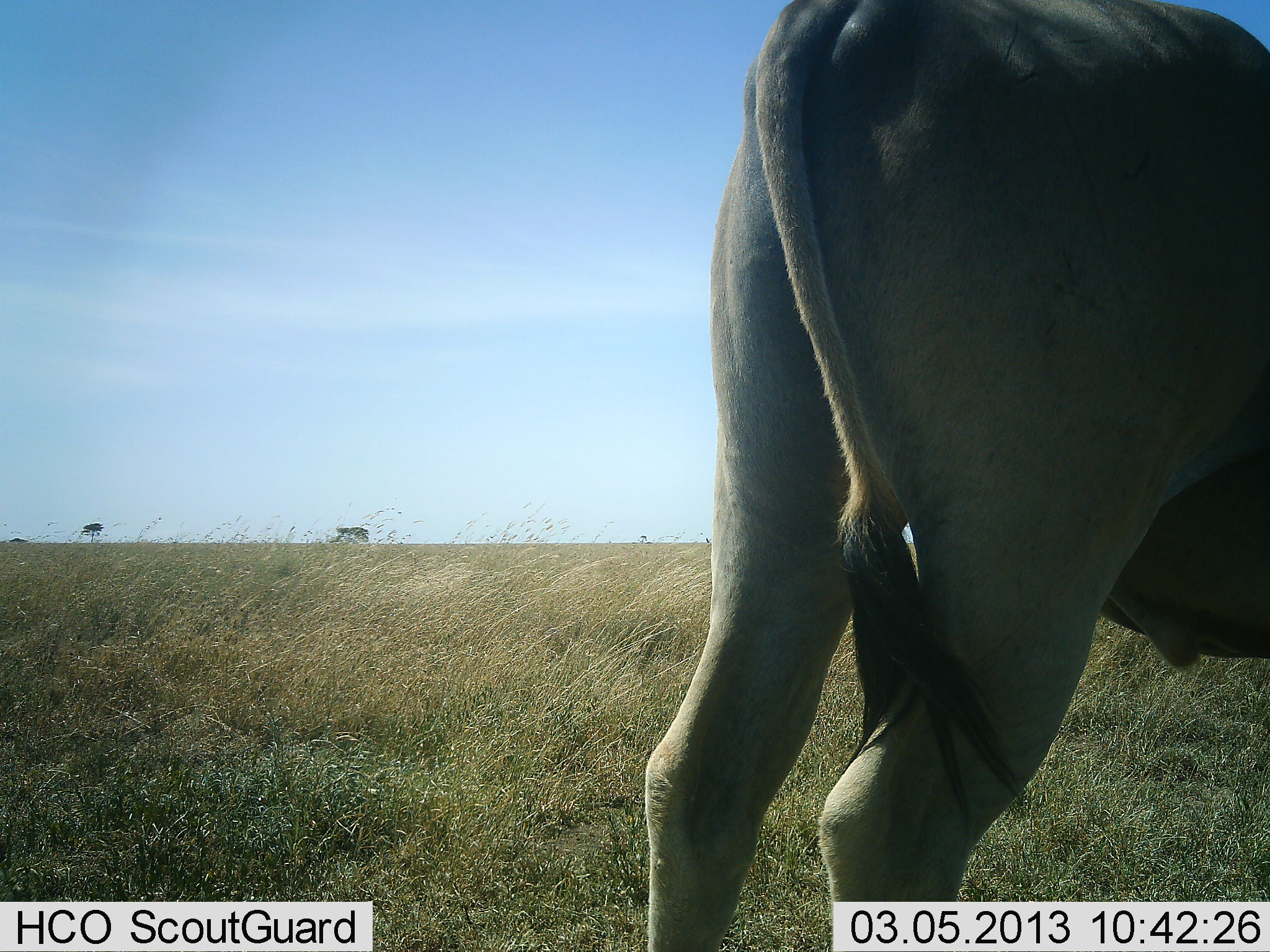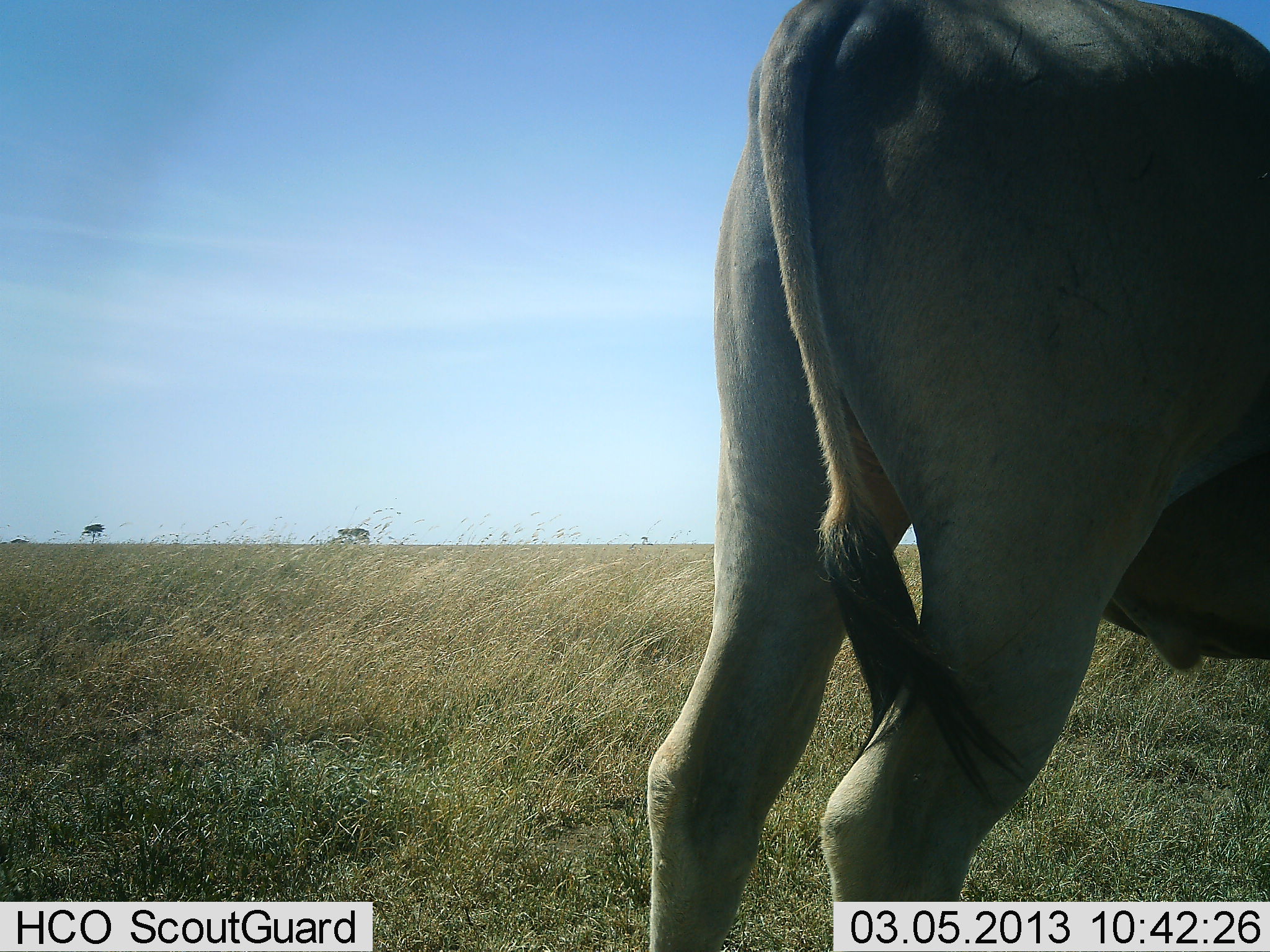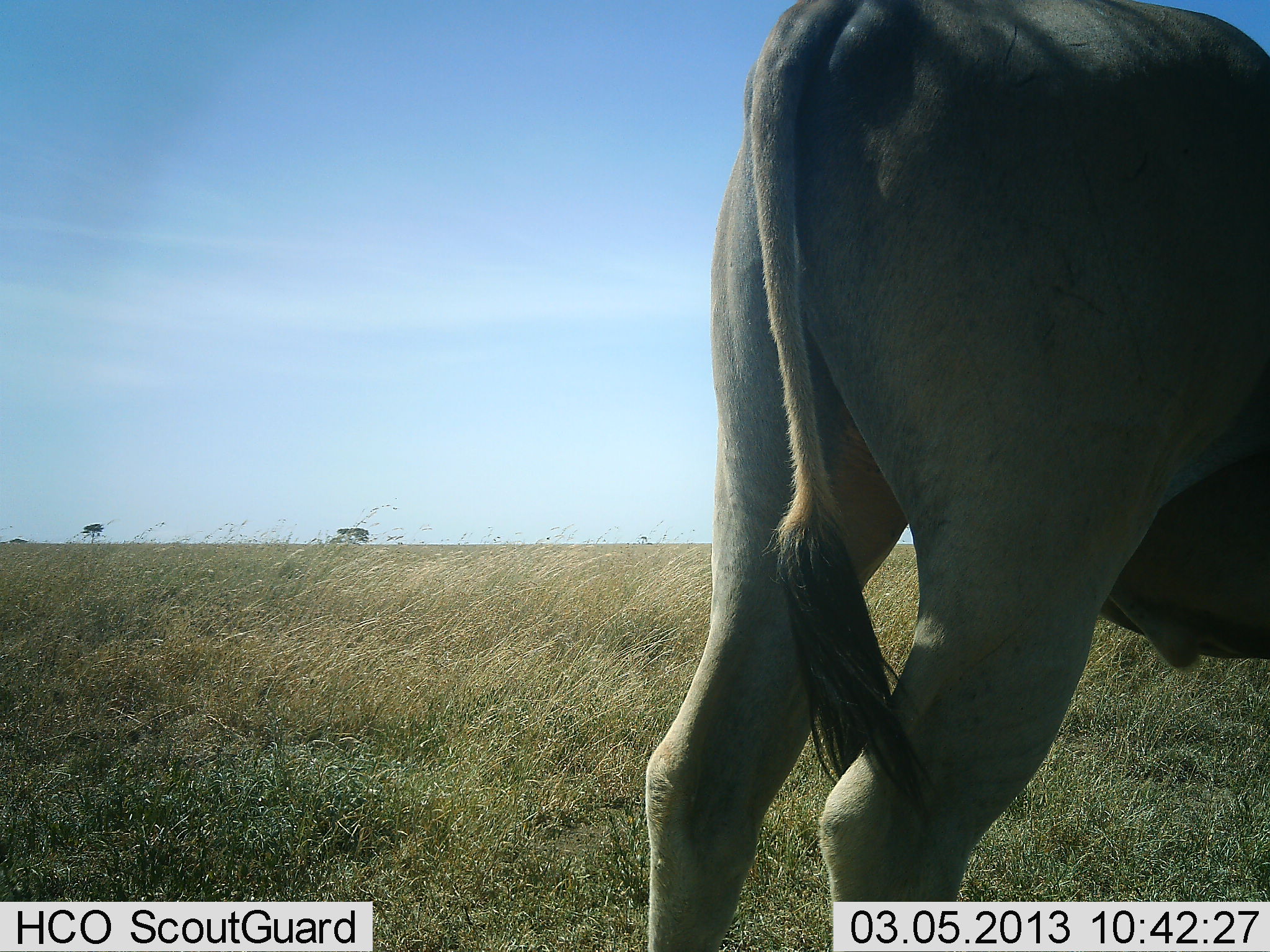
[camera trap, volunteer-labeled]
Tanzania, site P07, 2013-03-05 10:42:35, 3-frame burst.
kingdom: Animalia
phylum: Chordata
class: Mammalia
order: Artiodactyla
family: Bovidae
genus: Tragelaphus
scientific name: Tragelaphus oryx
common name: eland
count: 1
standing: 100%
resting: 0%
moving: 0%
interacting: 0%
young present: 0%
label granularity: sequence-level